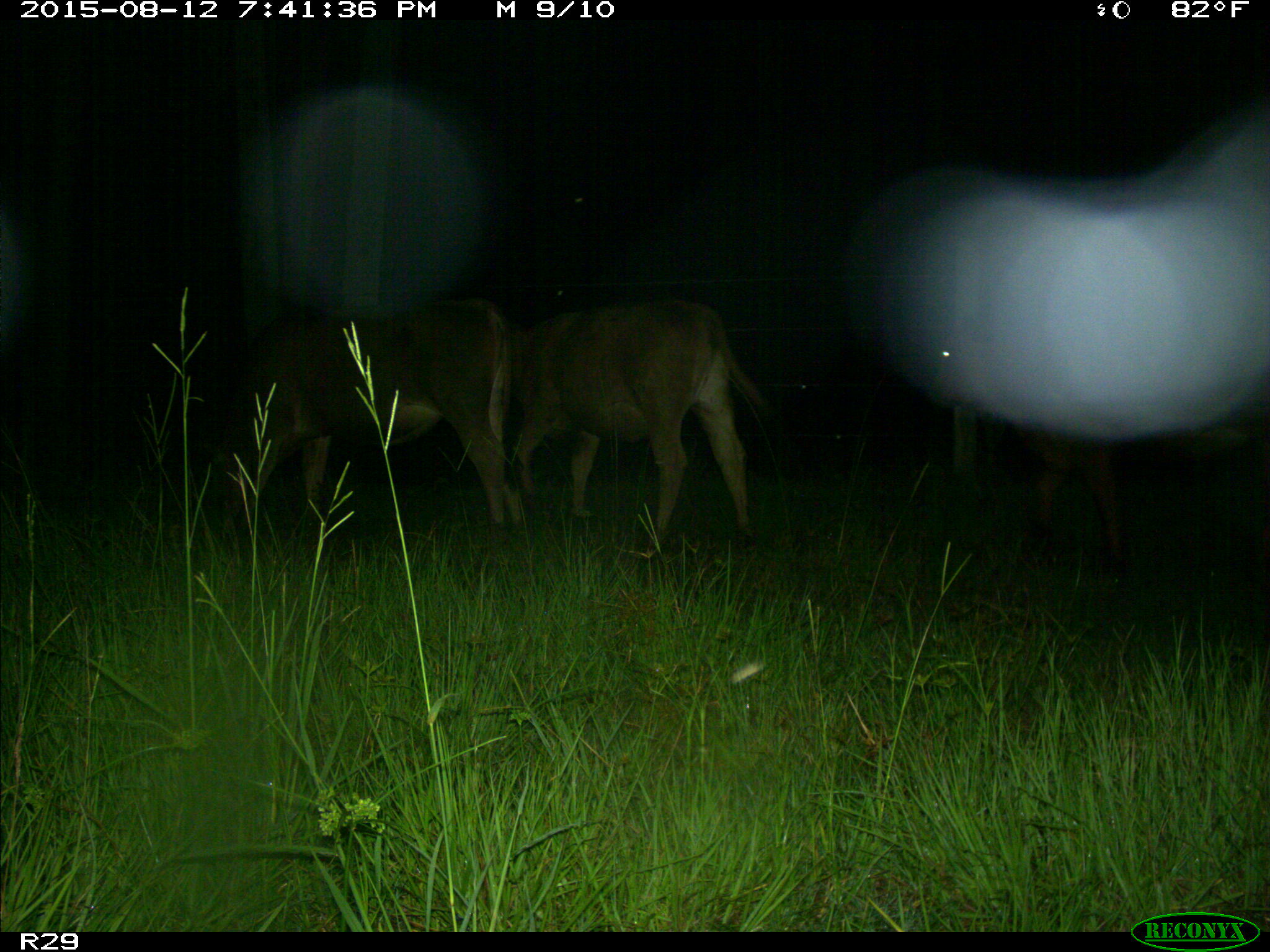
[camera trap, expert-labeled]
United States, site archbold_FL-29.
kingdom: Animalia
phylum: Chordata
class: Mammalia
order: Artiodactyla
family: Bovidae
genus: Bos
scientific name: Bos taurus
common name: domestic cow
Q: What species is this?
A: Bos taurus (domestic cow).